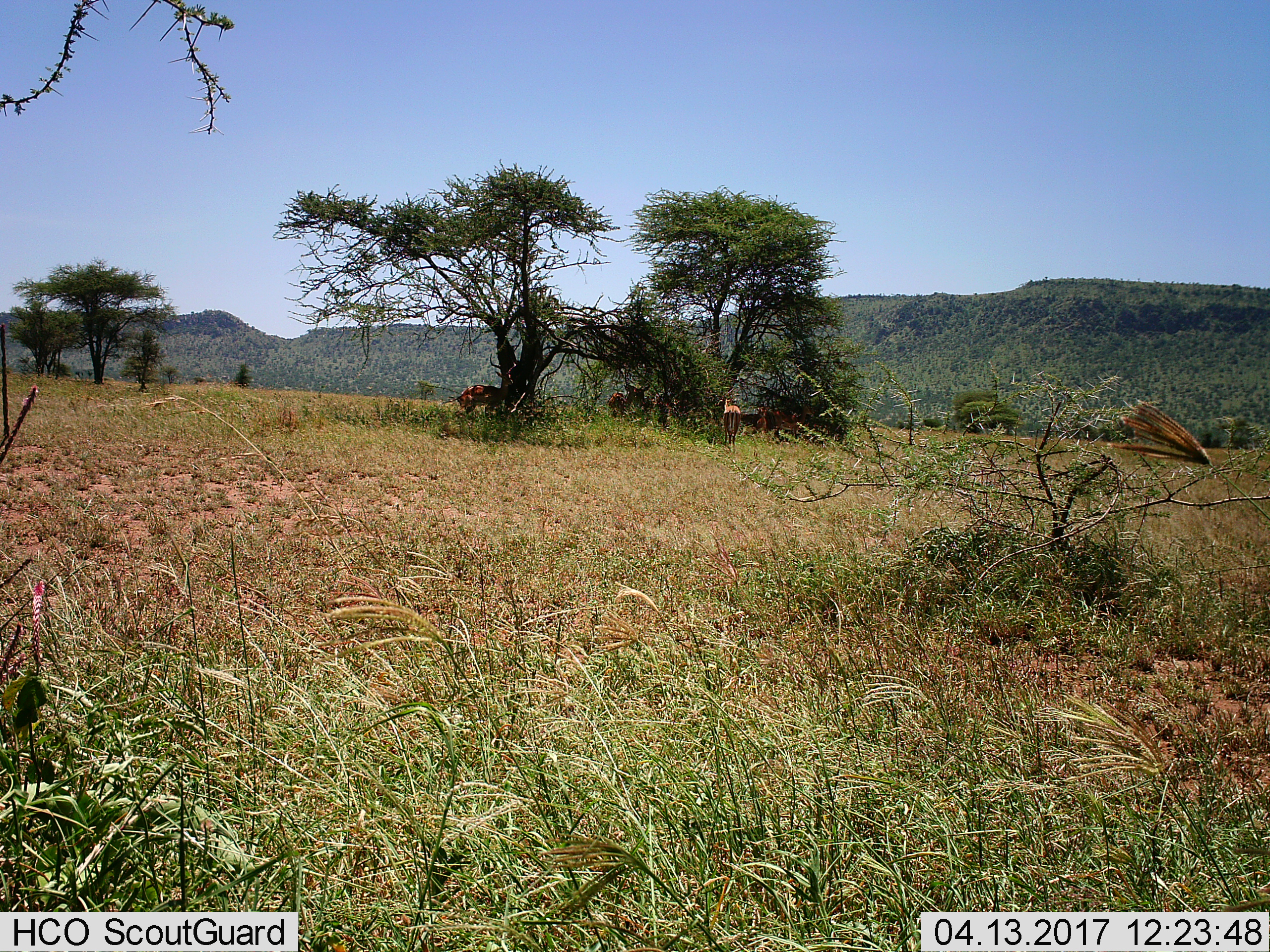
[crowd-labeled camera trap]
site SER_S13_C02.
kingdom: Animalia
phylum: Chordata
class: Mammalia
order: Artiodactyla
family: Bovidae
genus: Aepyceros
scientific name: Aepyceros melampus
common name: impala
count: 7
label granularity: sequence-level